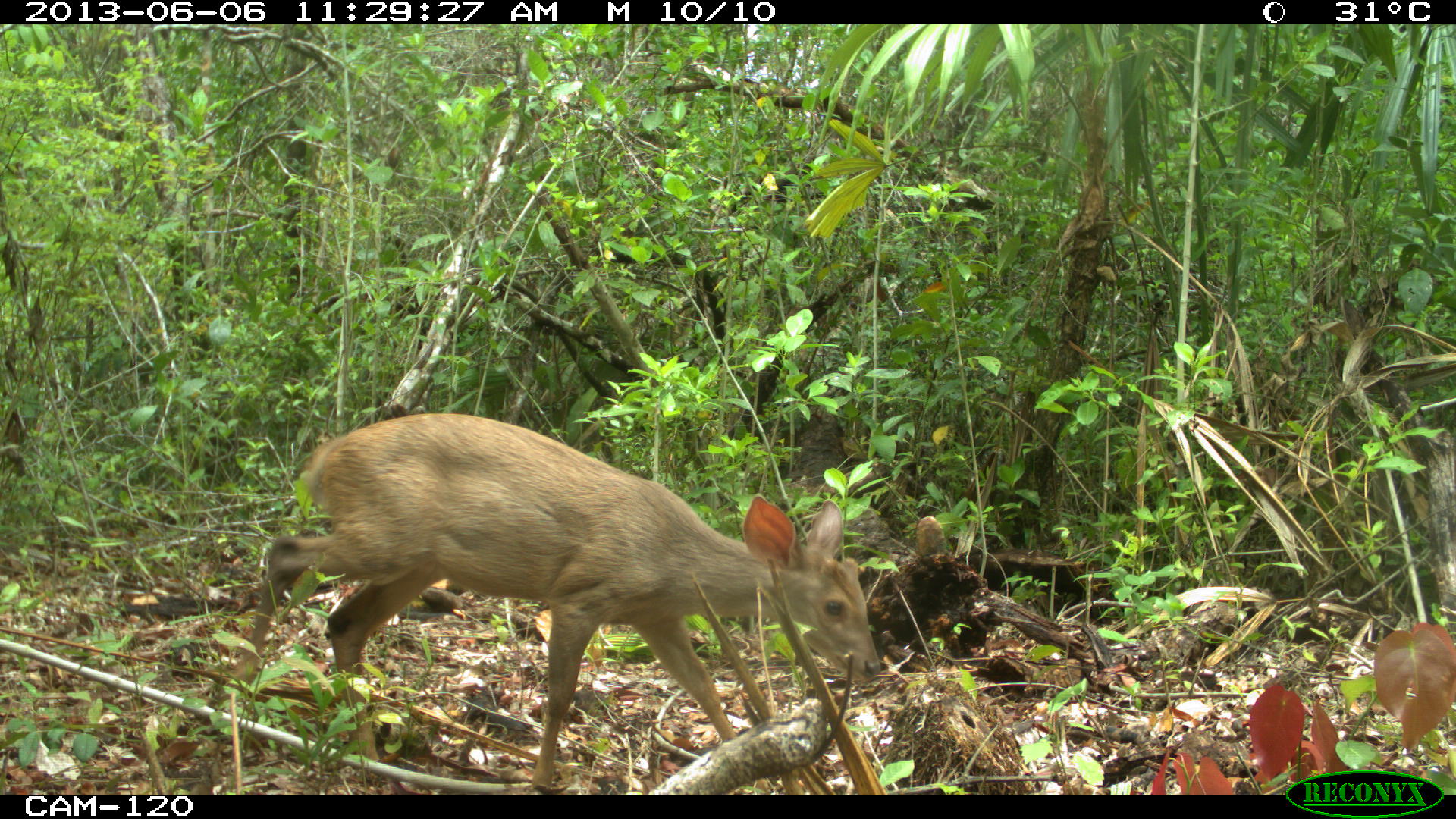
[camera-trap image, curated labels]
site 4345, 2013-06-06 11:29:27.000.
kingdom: Animalia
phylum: Chordata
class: Mammalia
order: Artiodactyla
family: Cervidae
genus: Odocoileus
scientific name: Odocoileus pandora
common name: yucatán brown brocket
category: mazama pandora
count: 1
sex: female